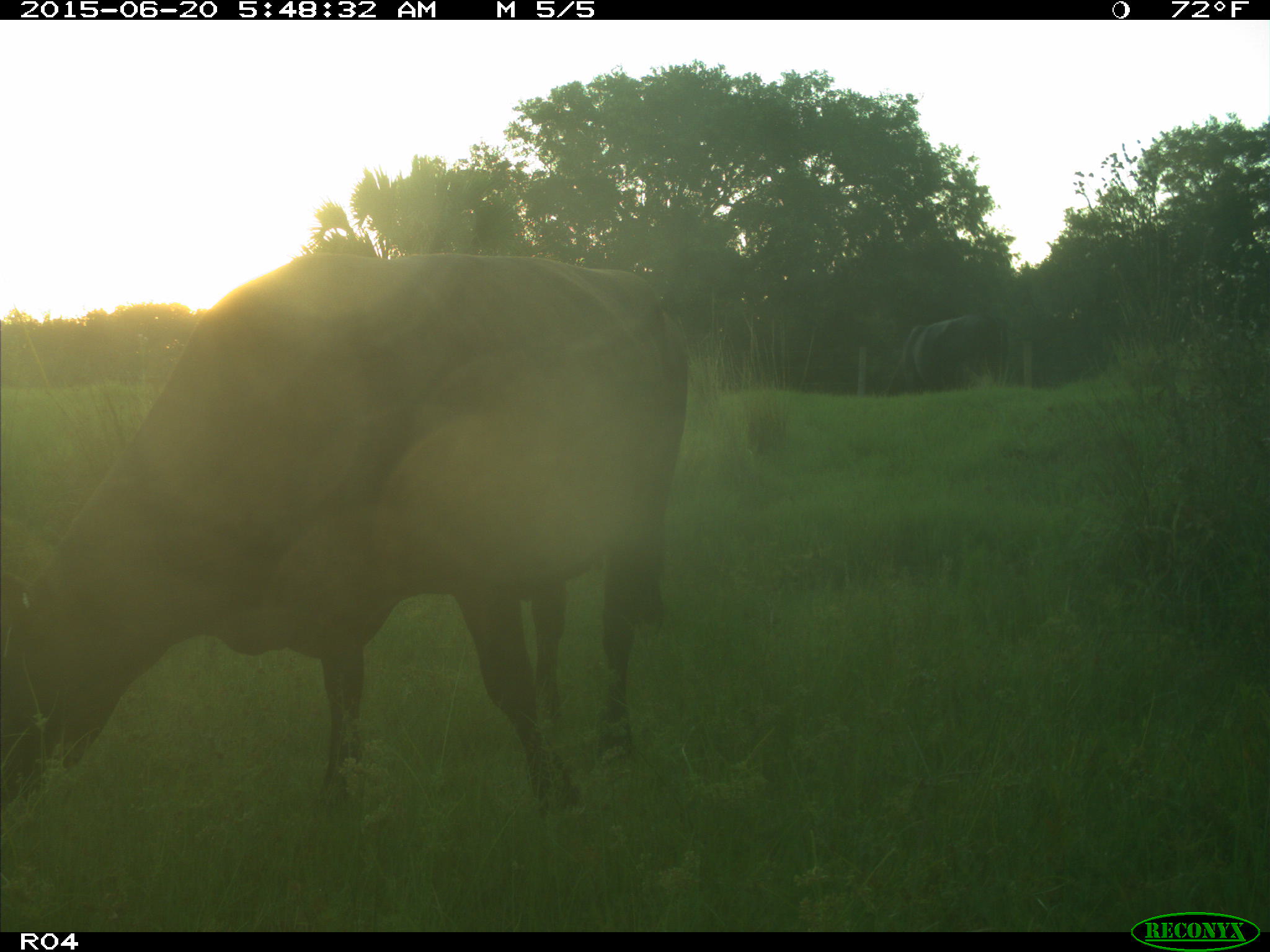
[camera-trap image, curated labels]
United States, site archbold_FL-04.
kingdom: Animalia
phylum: Chordata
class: Mammalia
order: Artiodactyla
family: Bovidae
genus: Bos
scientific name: Bos taurus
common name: domestic cow